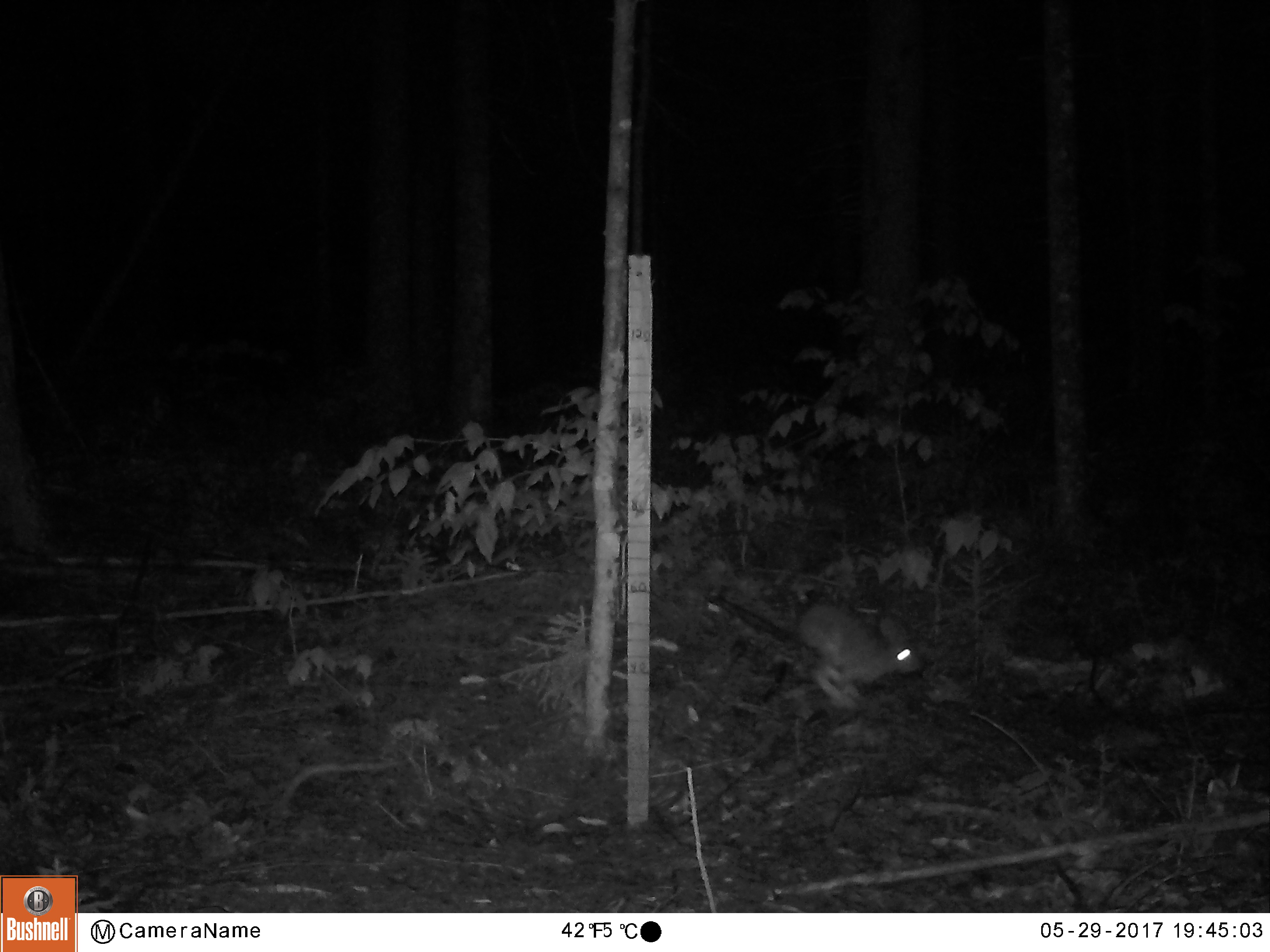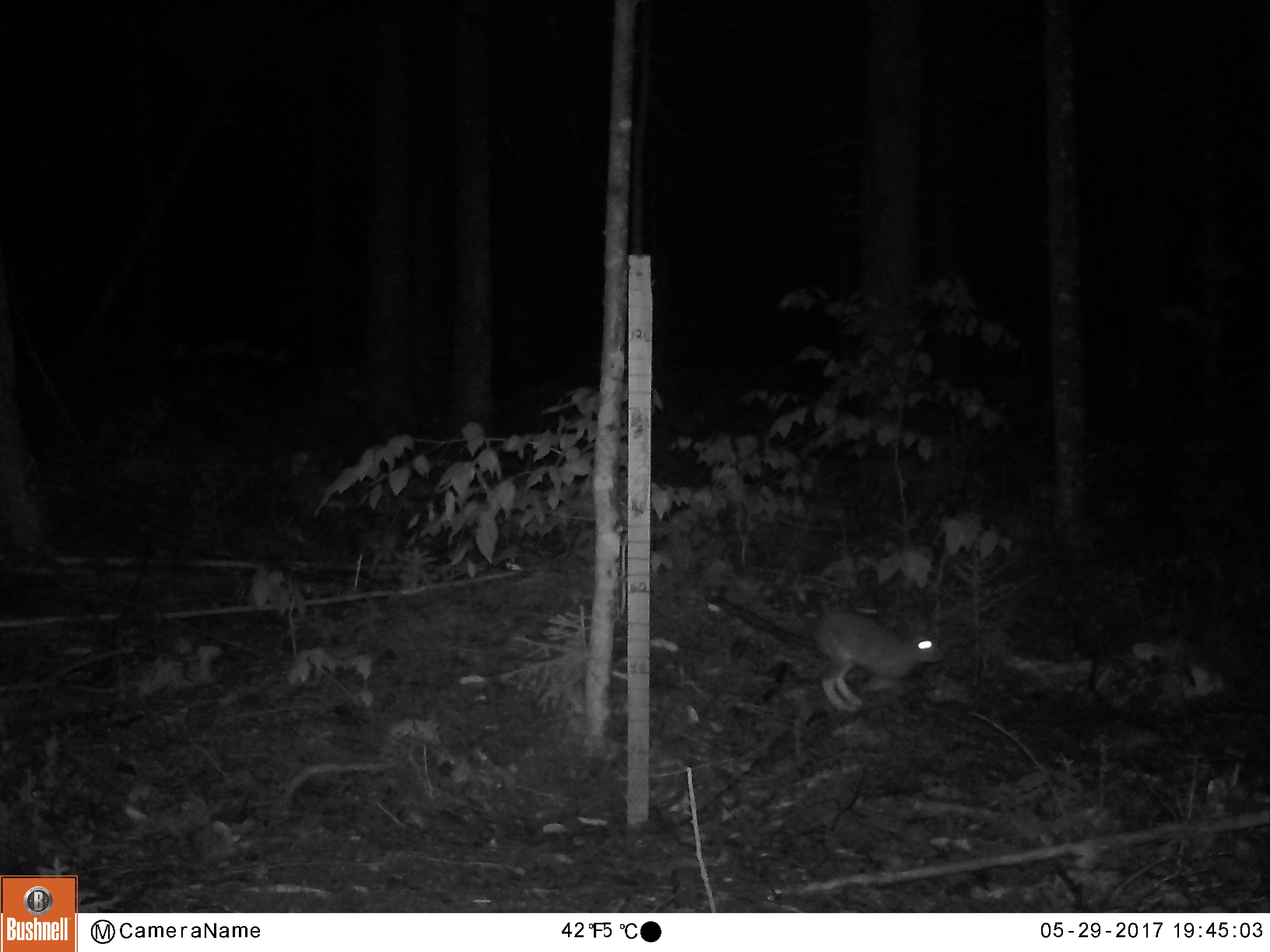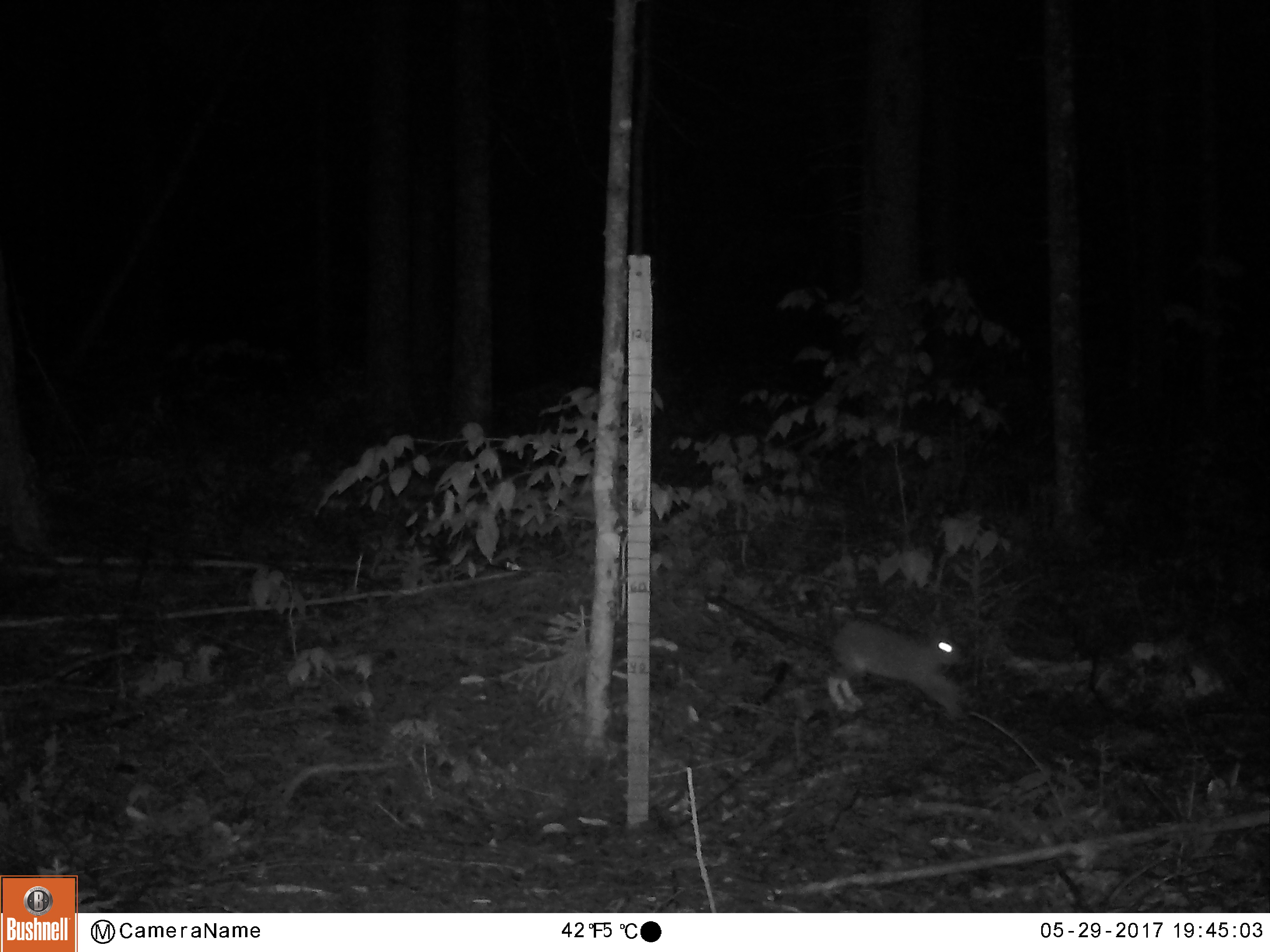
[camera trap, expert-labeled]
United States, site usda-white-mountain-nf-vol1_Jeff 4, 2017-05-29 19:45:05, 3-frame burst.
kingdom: Animalia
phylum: Chordata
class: Mammalia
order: Lagomorpha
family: Leporidae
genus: Lepus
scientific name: Lepus americanus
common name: snowshoe hare